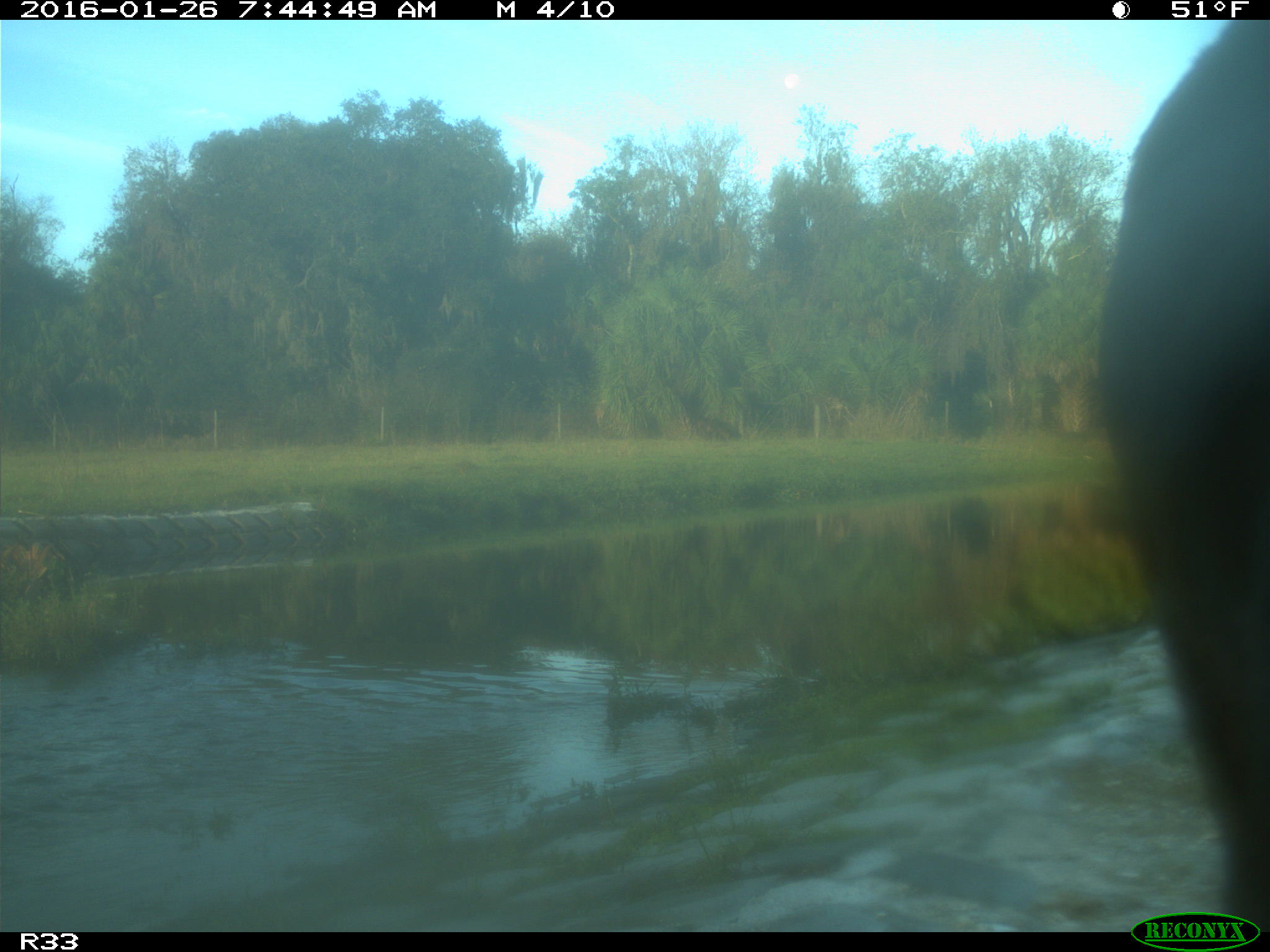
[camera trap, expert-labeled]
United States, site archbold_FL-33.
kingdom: Animalia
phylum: Chordata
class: Mammalia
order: Artiodactyla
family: Bovidae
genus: Bos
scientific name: Bos taurus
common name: domestic cow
Bos taurus (domestic cow).